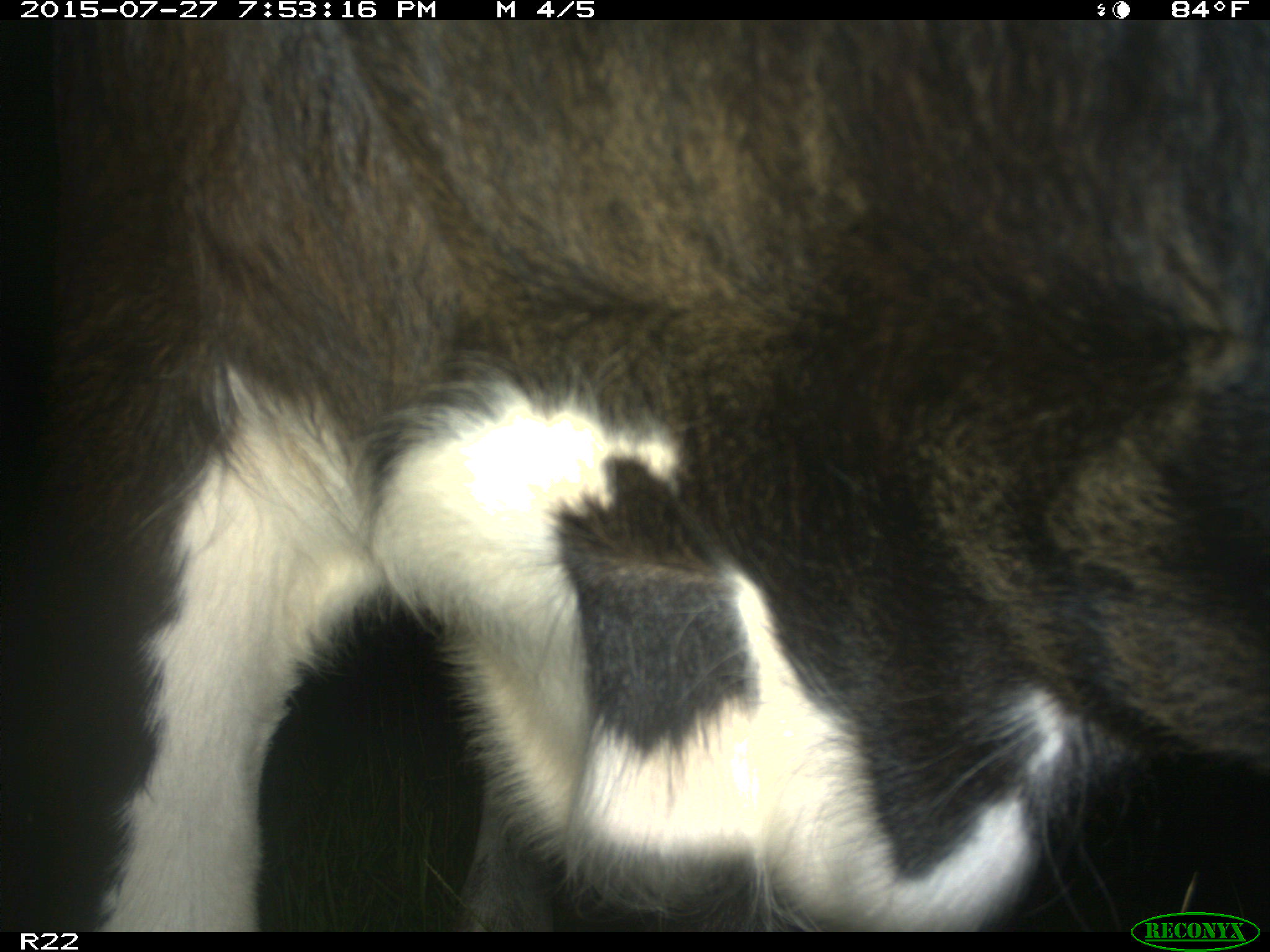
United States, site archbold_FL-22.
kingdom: Animalia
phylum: Chordata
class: Mammalia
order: Artiodactyla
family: Bovidae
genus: Bos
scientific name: Bos taurus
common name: domestic cow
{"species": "Bos taurus (domestic cow)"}